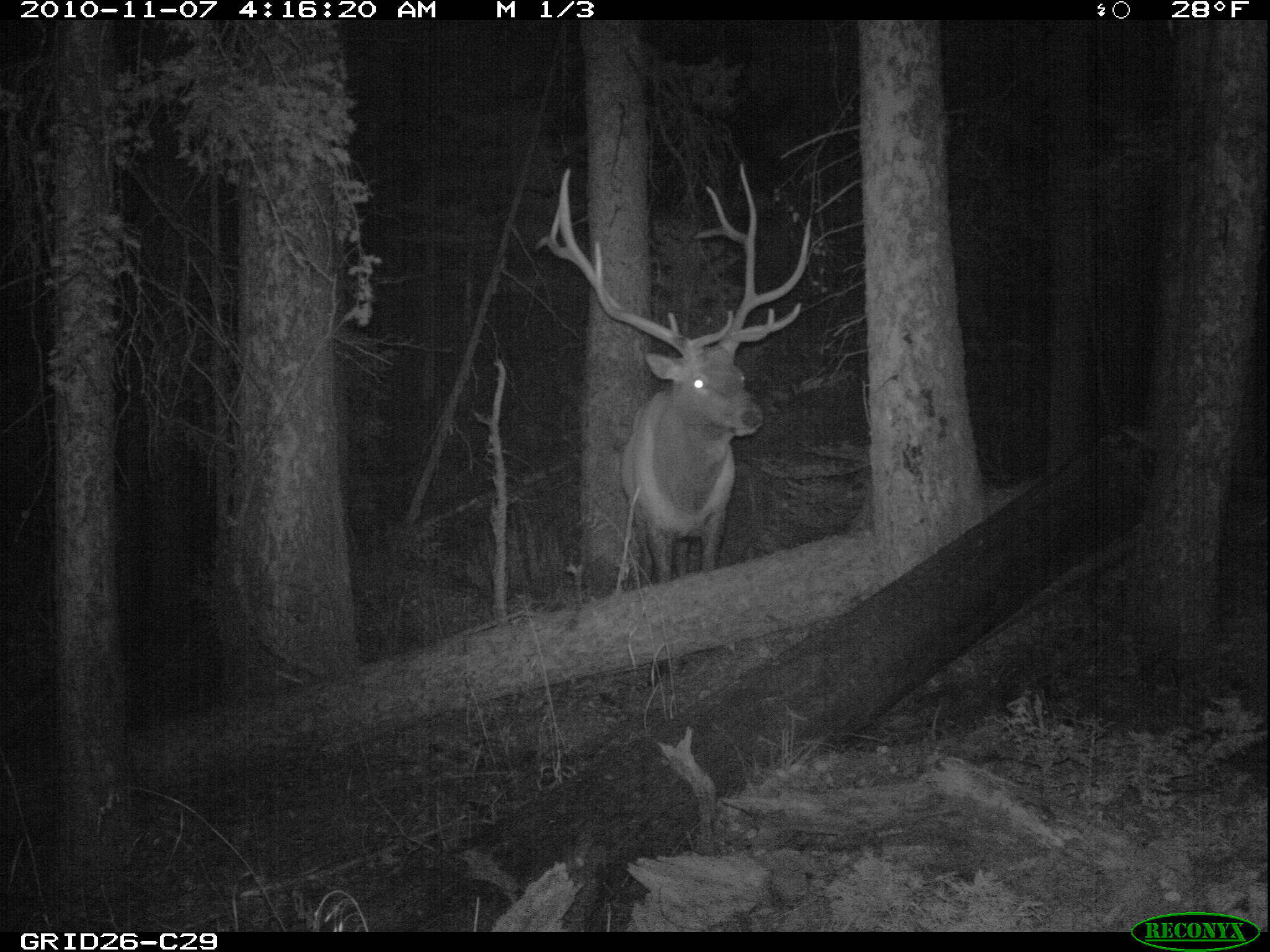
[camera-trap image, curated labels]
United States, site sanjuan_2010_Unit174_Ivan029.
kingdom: Animalia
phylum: Chordata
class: Mammalia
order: Artiodactyla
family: Cervidae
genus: Cervus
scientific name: Cervus elaphus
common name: red deer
Cervus elaphus (red deer).